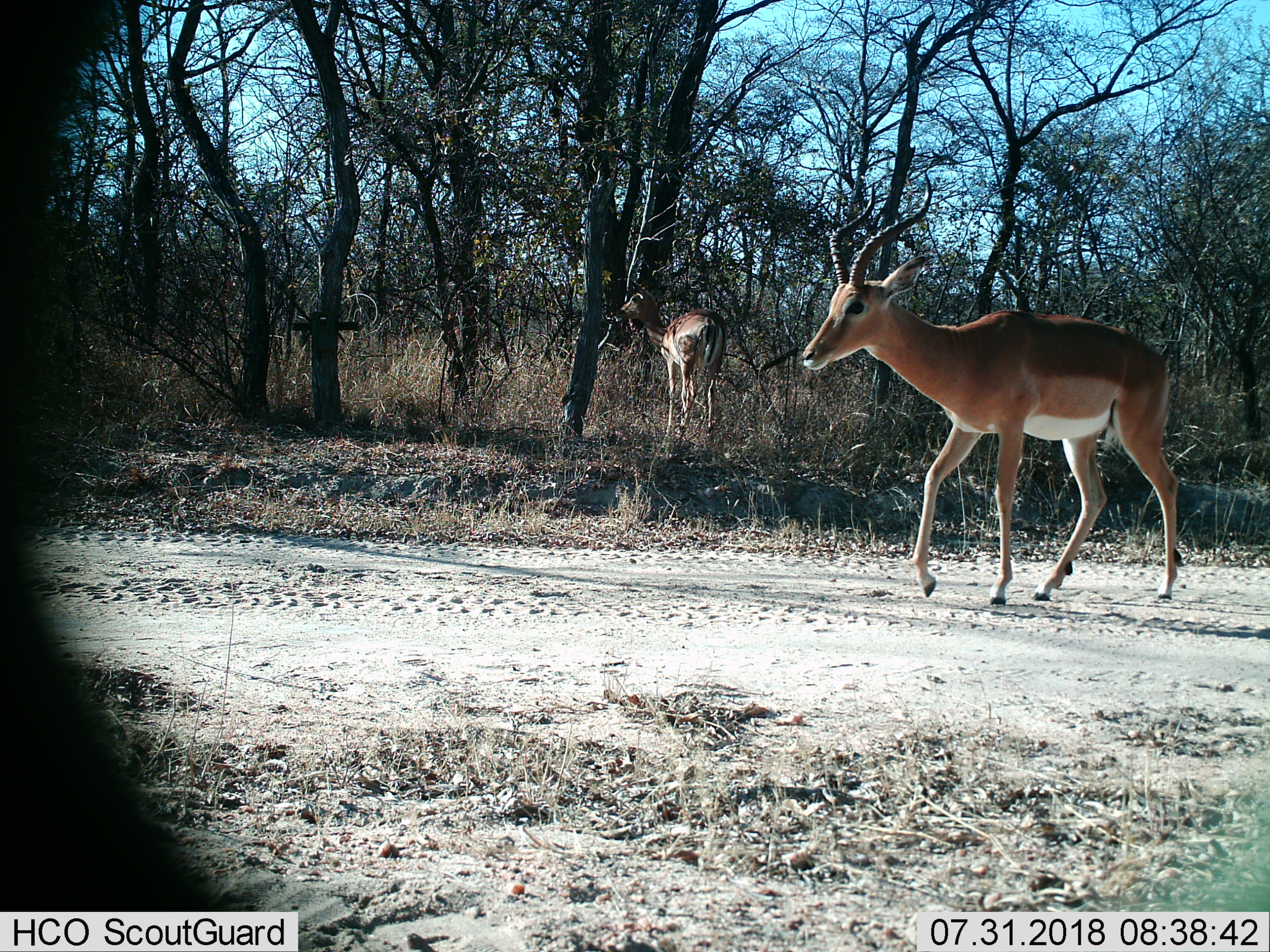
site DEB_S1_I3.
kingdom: Animalia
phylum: Chordata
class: Mammalia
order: Artiodactyla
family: Bovidae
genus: Aepyceros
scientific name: Aepyceros melampus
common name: impala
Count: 2.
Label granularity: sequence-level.